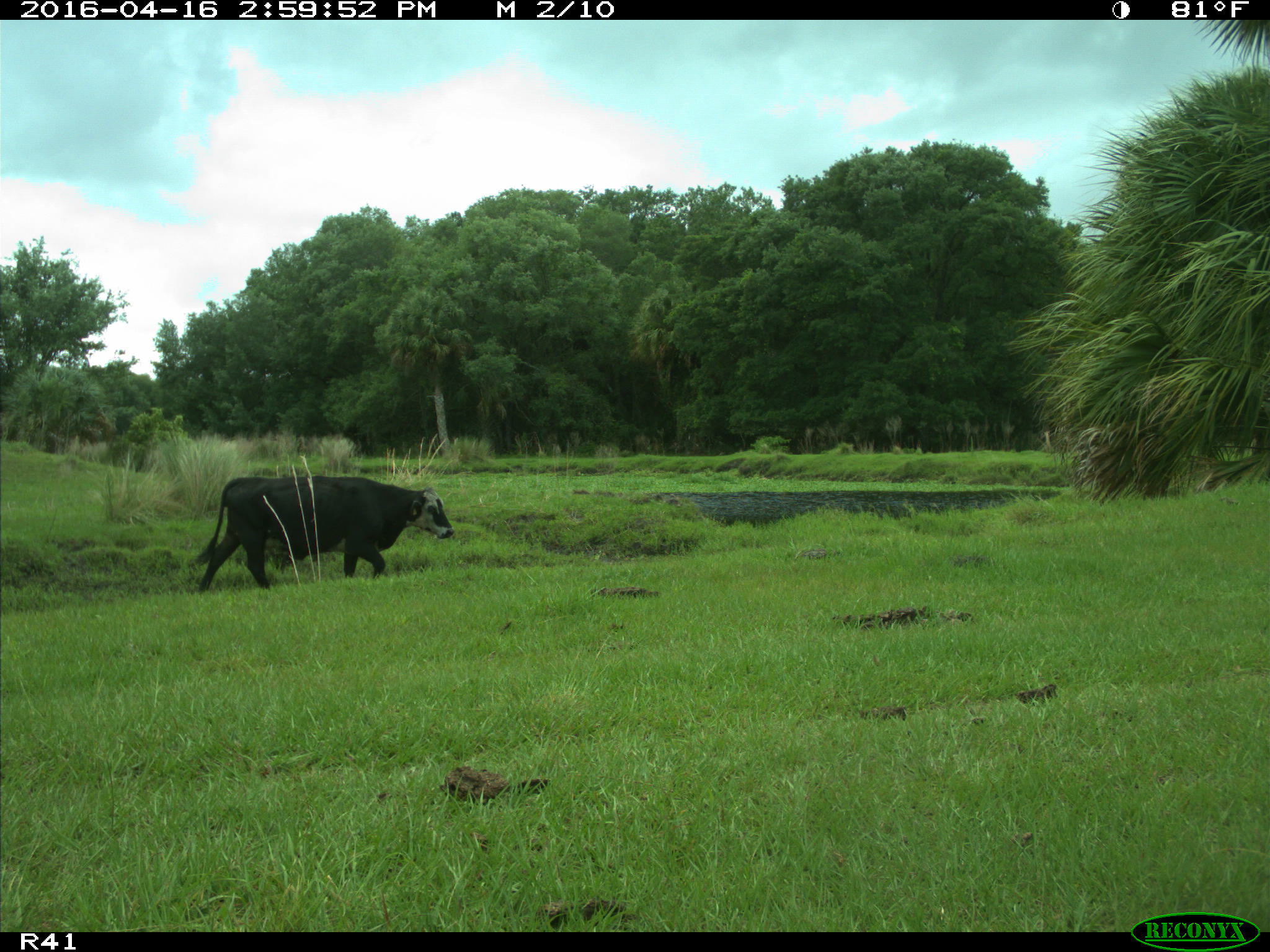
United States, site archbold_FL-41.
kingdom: Animalia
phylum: Chordata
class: Mammalia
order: Artiodactyla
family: Bovidae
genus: Bos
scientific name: Bos taurus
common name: domestic cow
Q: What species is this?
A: Bos taurus (domestic cow).